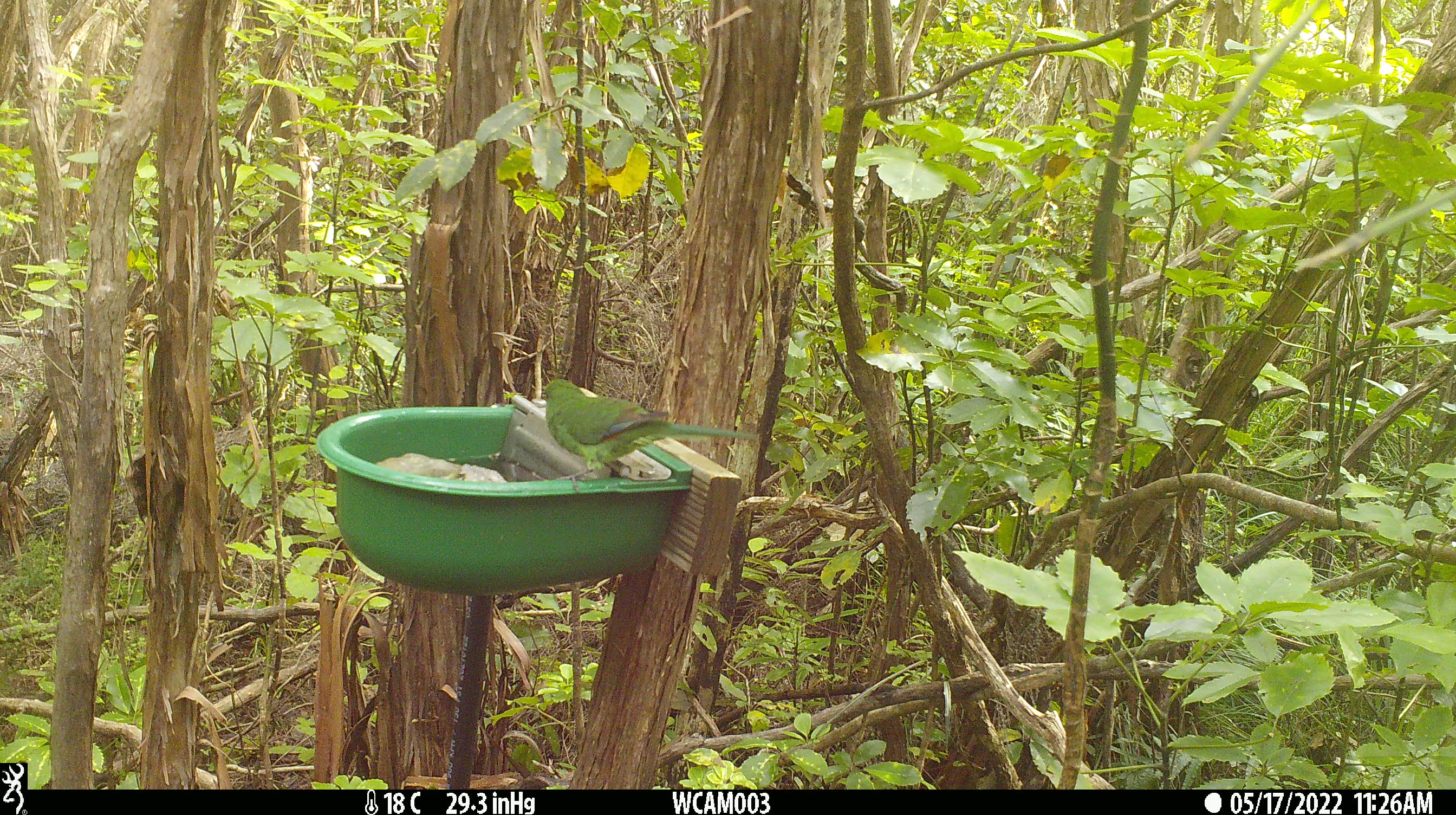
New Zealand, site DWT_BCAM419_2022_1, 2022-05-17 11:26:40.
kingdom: Animalia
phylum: Chordata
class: Aves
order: Psittaciformes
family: Psittaculidae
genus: Cyanoramphus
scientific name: Cyanoramphus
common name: parakeet